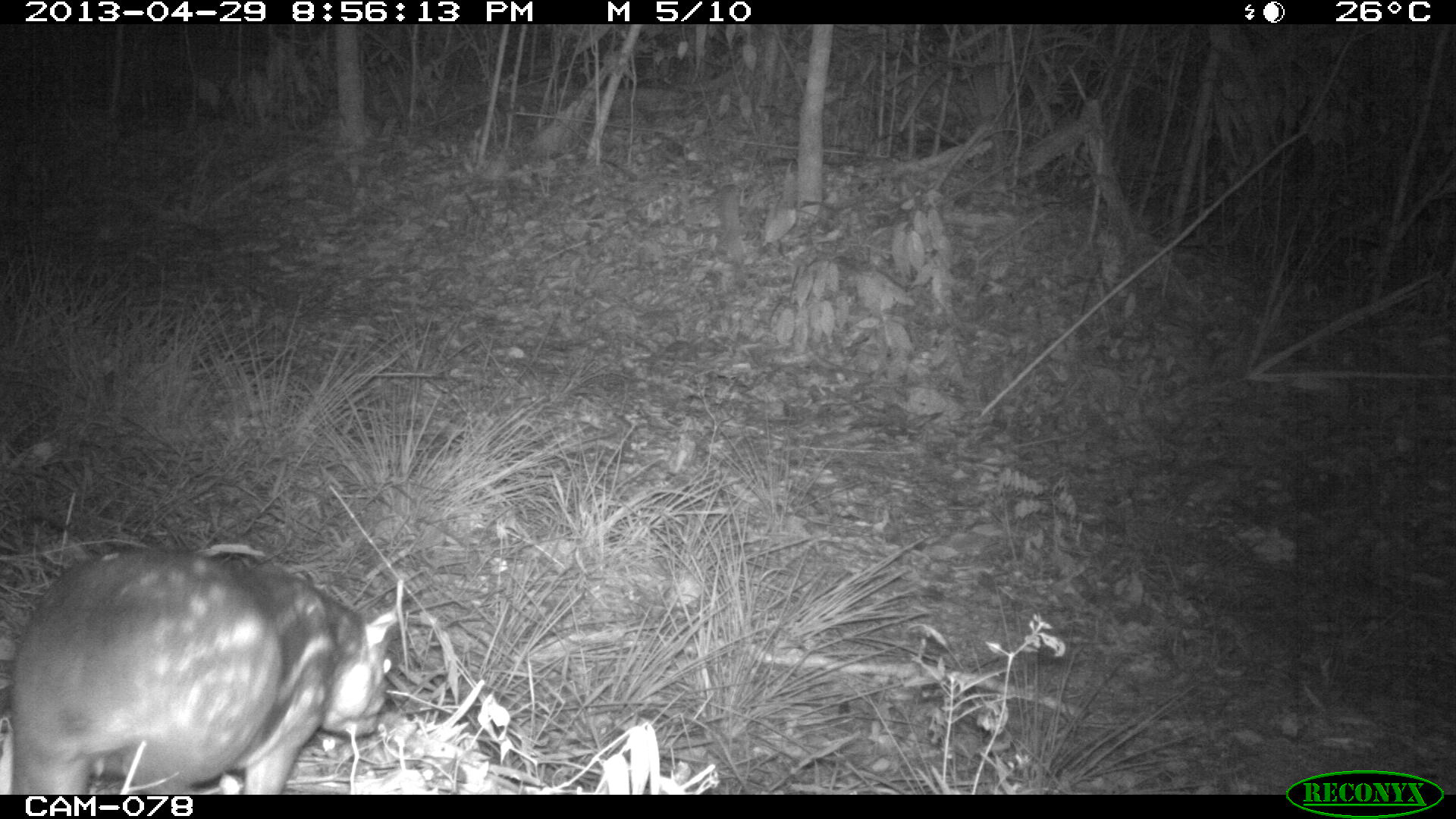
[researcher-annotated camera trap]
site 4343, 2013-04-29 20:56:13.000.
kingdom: Animalia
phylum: Chordata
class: Mammalia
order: Rodentia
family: Cuniculidae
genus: Cuniculus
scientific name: Cuniculus paca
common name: lowland paca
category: agouti paca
Agouti paca (lowland paca) (Cuniculus paca), count 1, sex female.